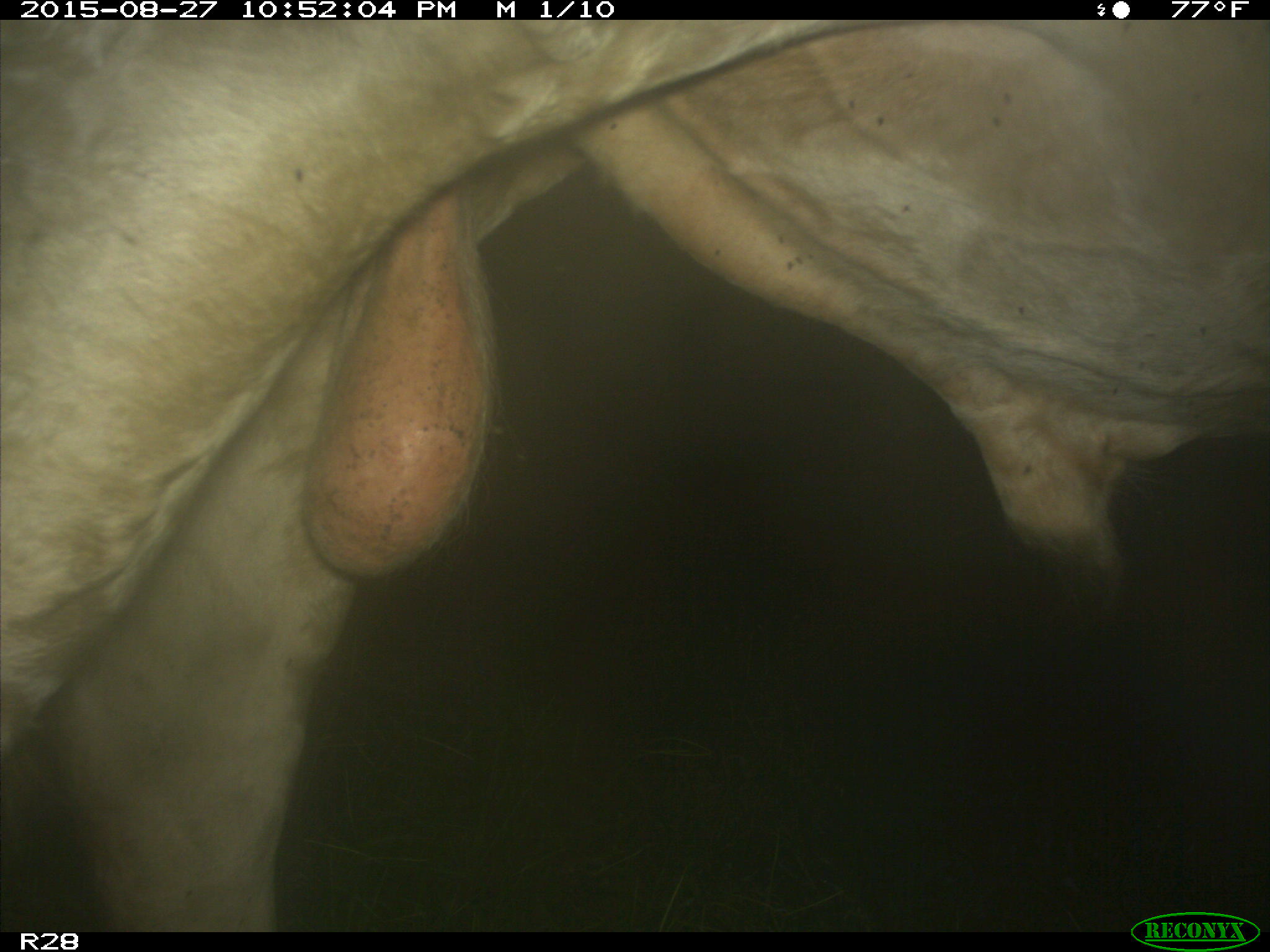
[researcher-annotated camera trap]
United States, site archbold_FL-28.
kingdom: Animalia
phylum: Chordata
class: Mammalia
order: Artiodactyla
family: Bovidae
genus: Bos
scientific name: Bos taurus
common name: domestic cow